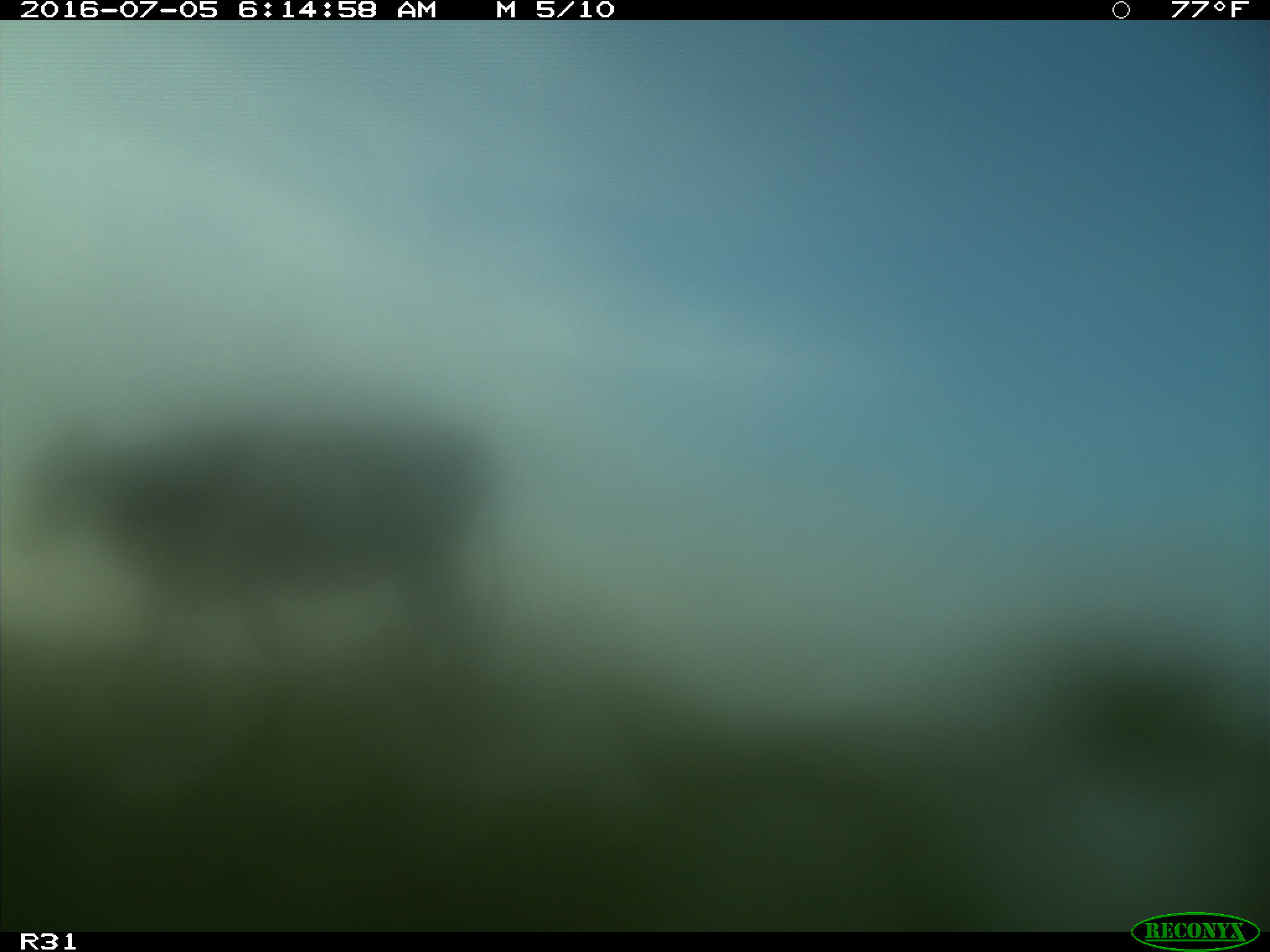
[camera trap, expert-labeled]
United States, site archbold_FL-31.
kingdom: Animalia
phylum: Chordata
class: Mammalia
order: Artiodactyla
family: Bovidae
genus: Bos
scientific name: Bos taurus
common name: domestic cow